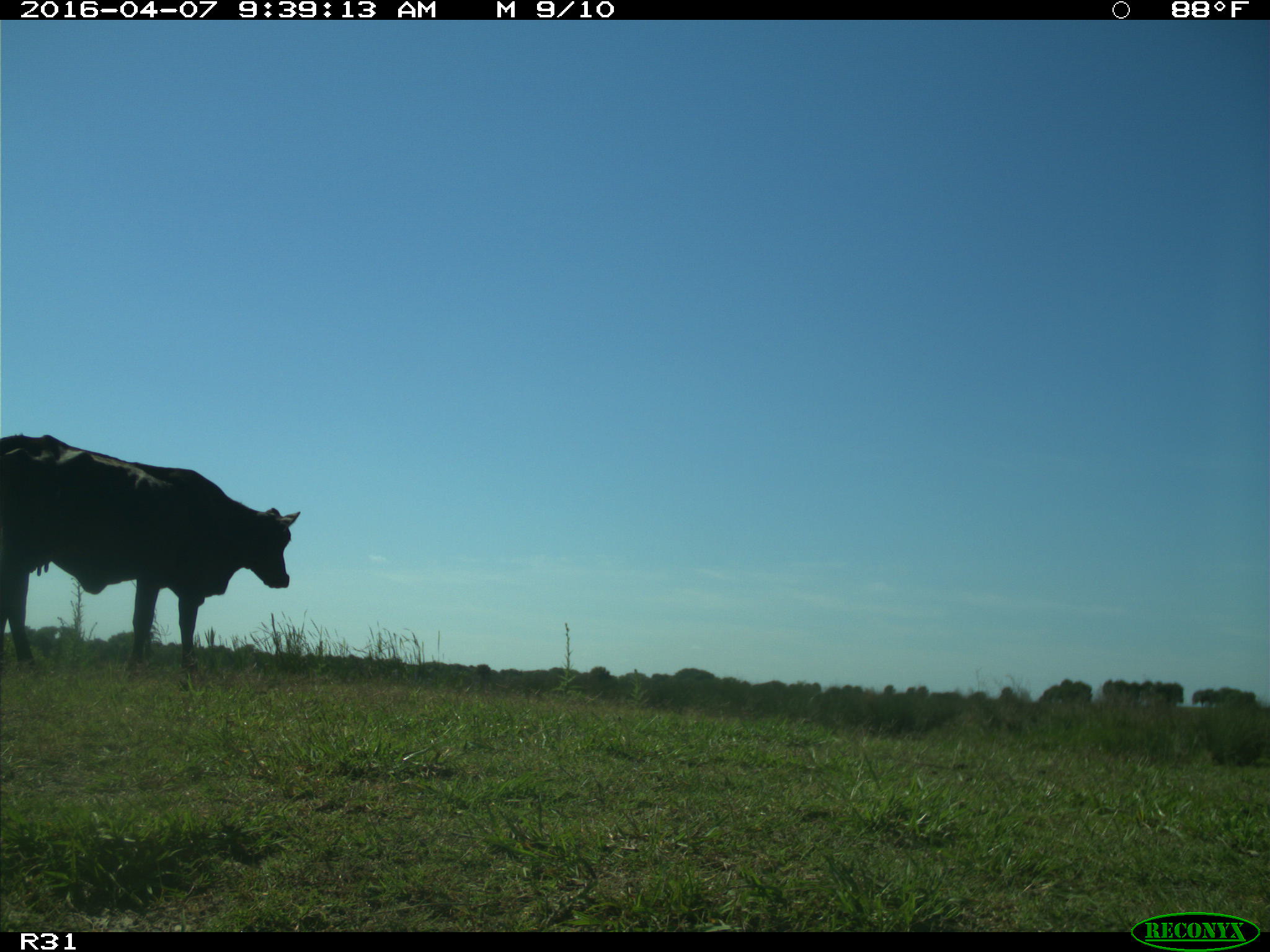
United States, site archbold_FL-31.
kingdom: Animalia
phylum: Chordata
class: Mammalia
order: Artiodactyla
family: Bovidae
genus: Bos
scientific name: Bos taurus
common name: domestic cow